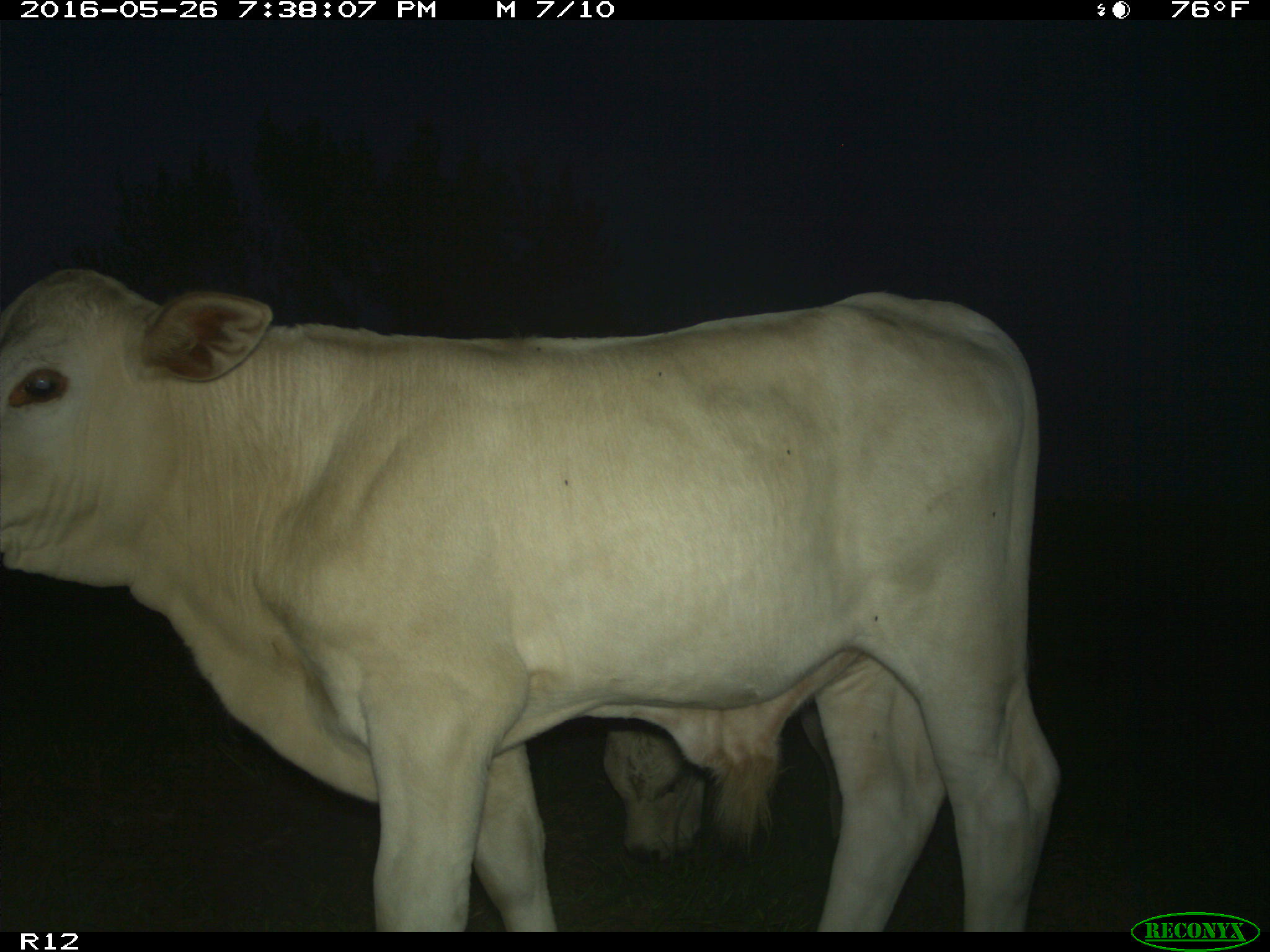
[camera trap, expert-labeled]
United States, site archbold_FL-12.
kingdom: Animalia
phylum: Chordata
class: Mammalia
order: Artiodactyla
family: Bovidae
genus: Bos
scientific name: Bos taurus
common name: domestic cow